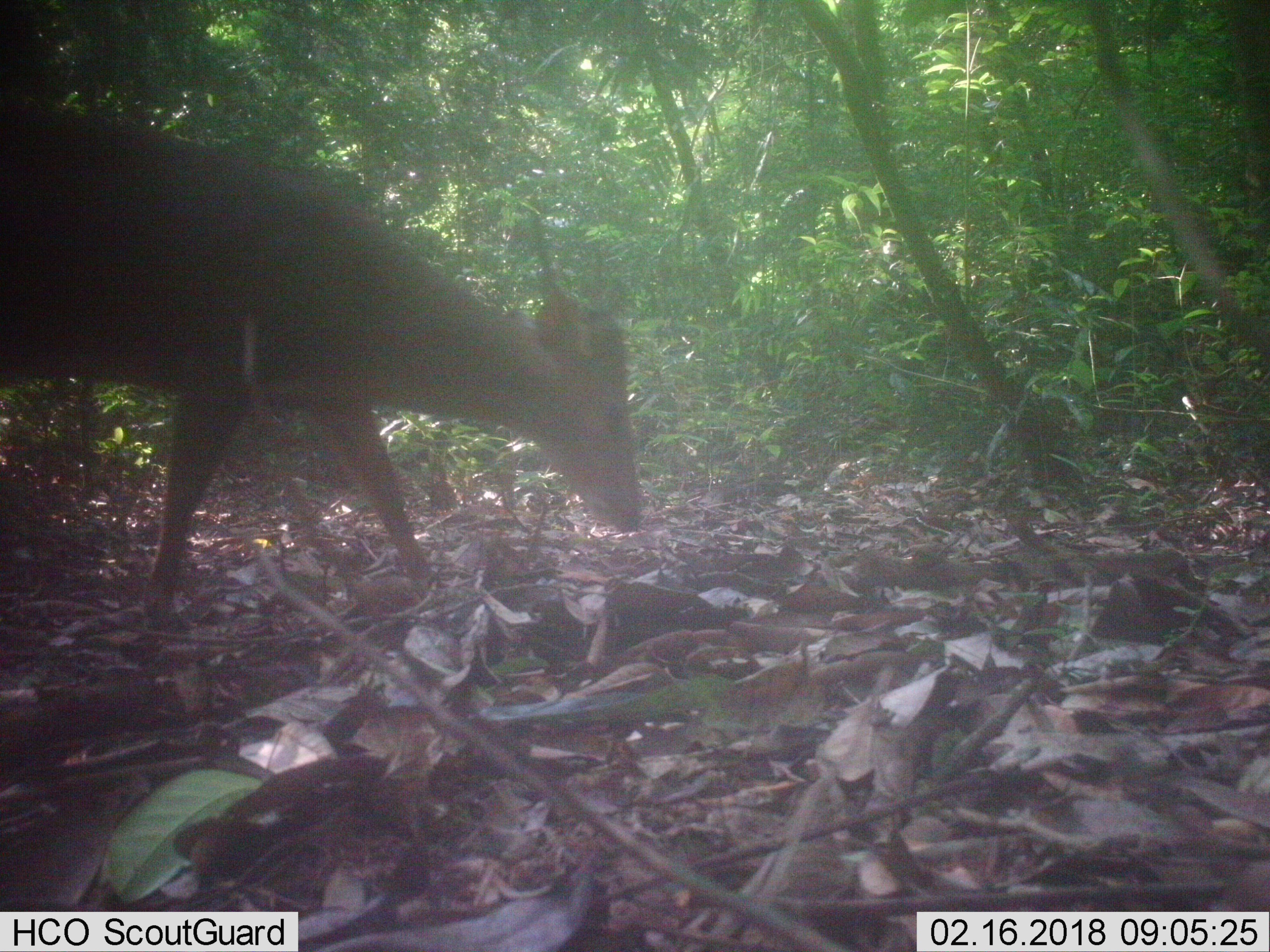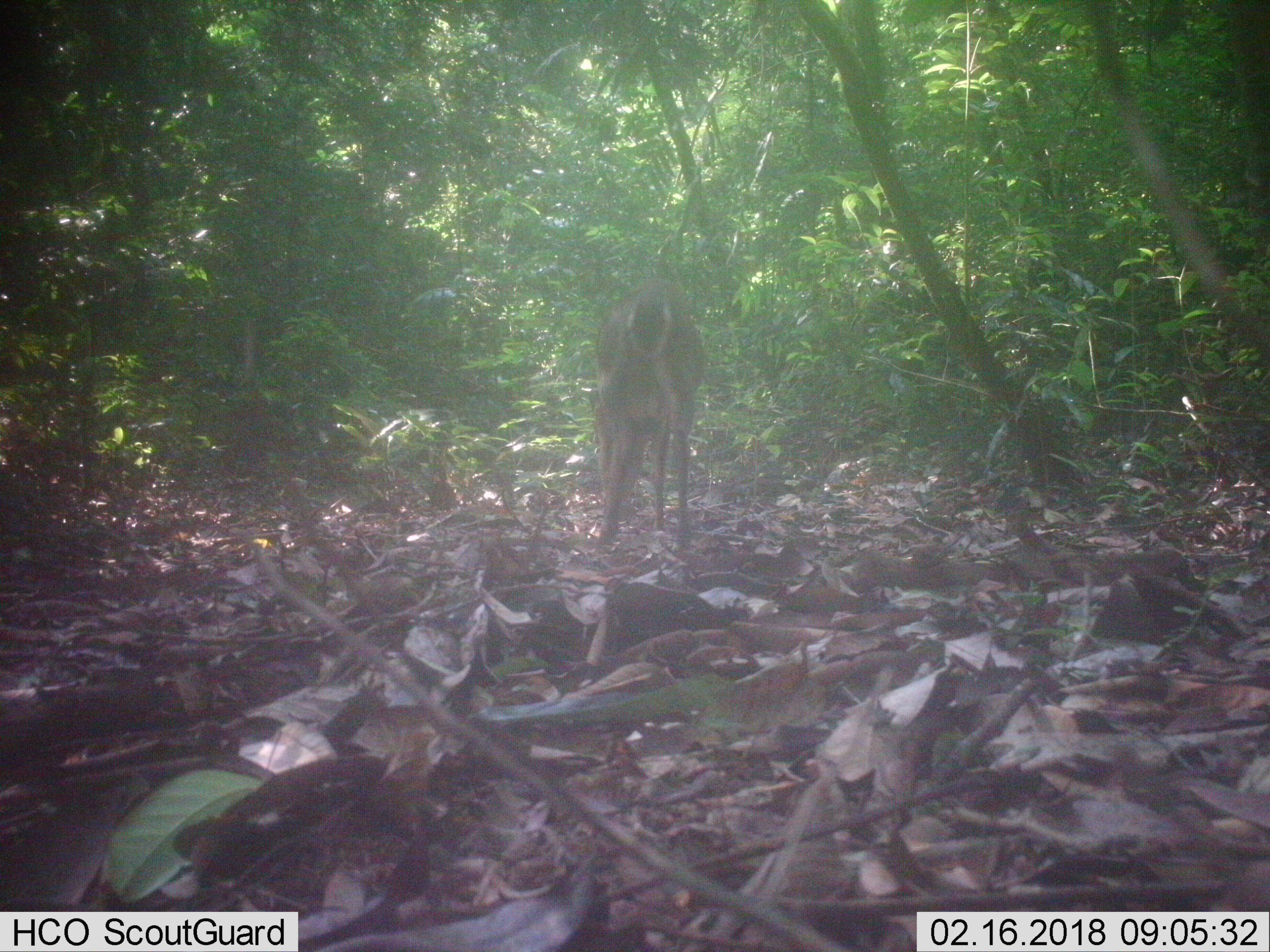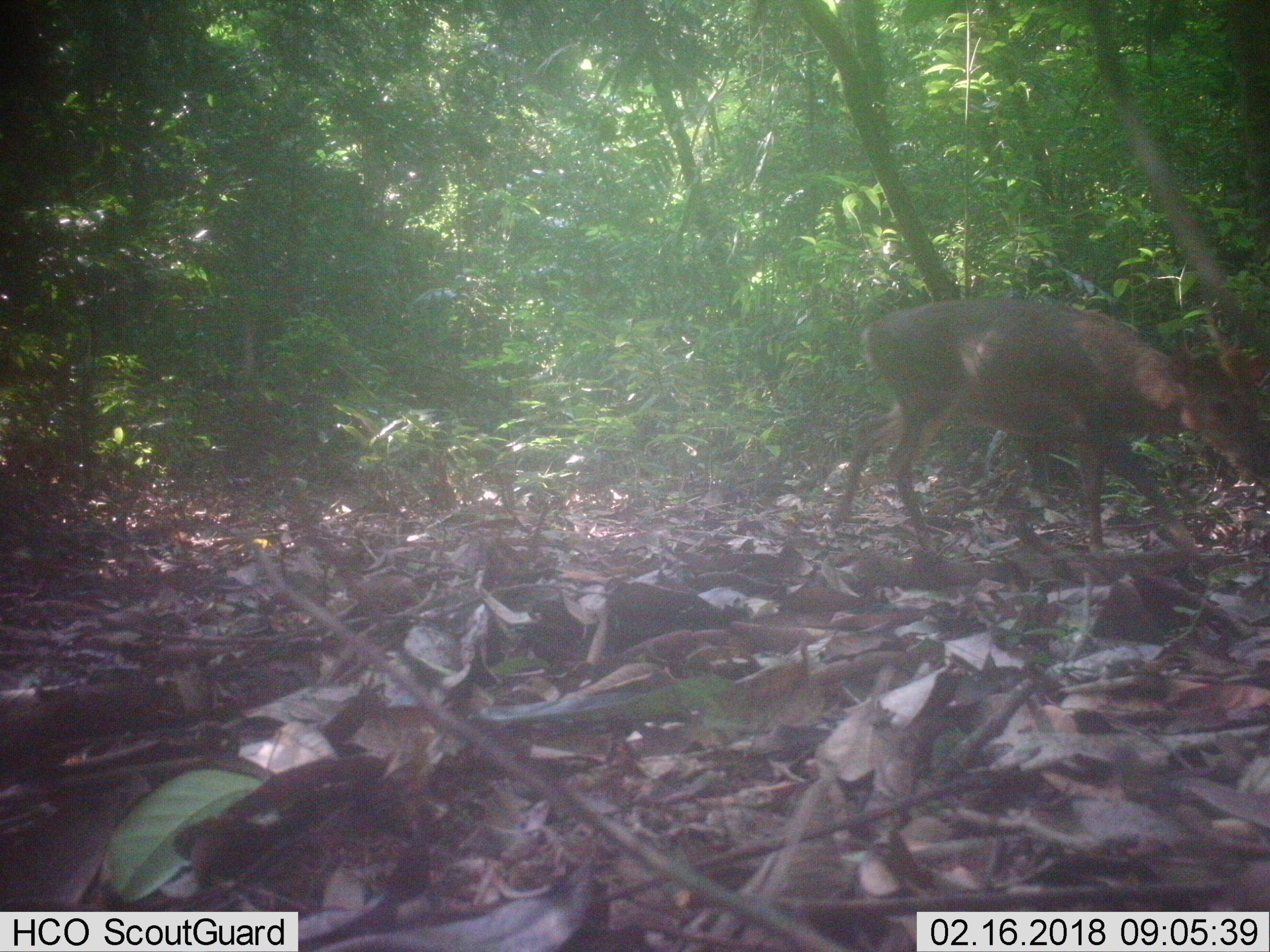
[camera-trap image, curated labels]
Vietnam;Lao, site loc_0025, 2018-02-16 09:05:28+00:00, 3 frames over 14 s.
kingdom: Animalia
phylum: Chordata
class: Mammalia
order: Artiodactyla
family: Cervidae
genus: Muntiacus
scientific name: Muntiacus vuquangensis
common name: large-antlered muntjac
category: large antlered muntjac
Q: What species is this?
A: Large antlered muntjac (large-antlered muntjac) (Muntiacus vuquangensis).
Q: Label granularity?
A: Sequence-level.